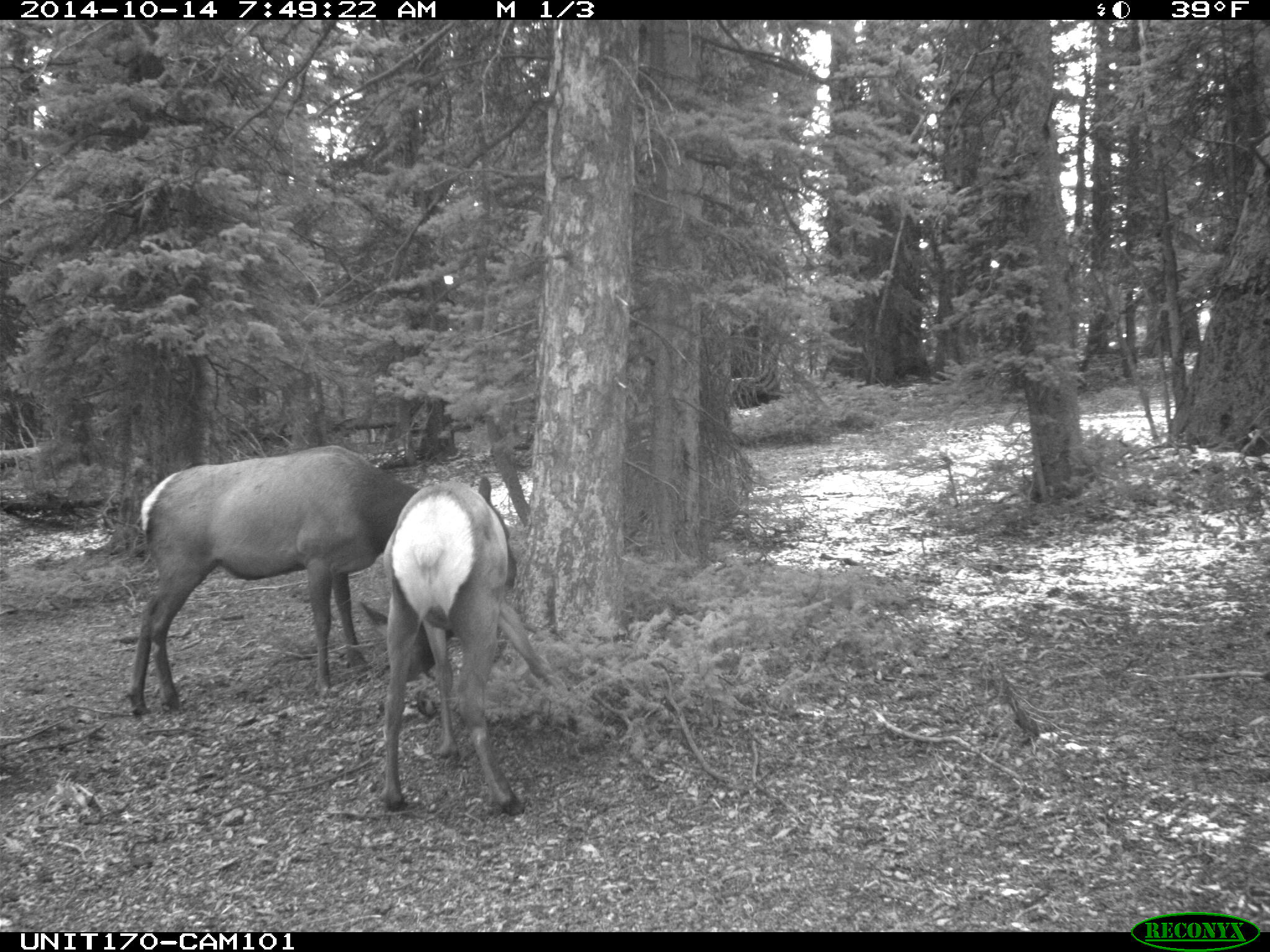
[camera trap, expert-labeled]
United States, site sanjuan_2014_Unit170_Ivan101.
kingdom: Animalia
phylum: Chordata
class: Mammalia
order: Artiodactyla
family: Cervidae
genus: Cervus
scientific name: Cervus elaphus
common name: red deer